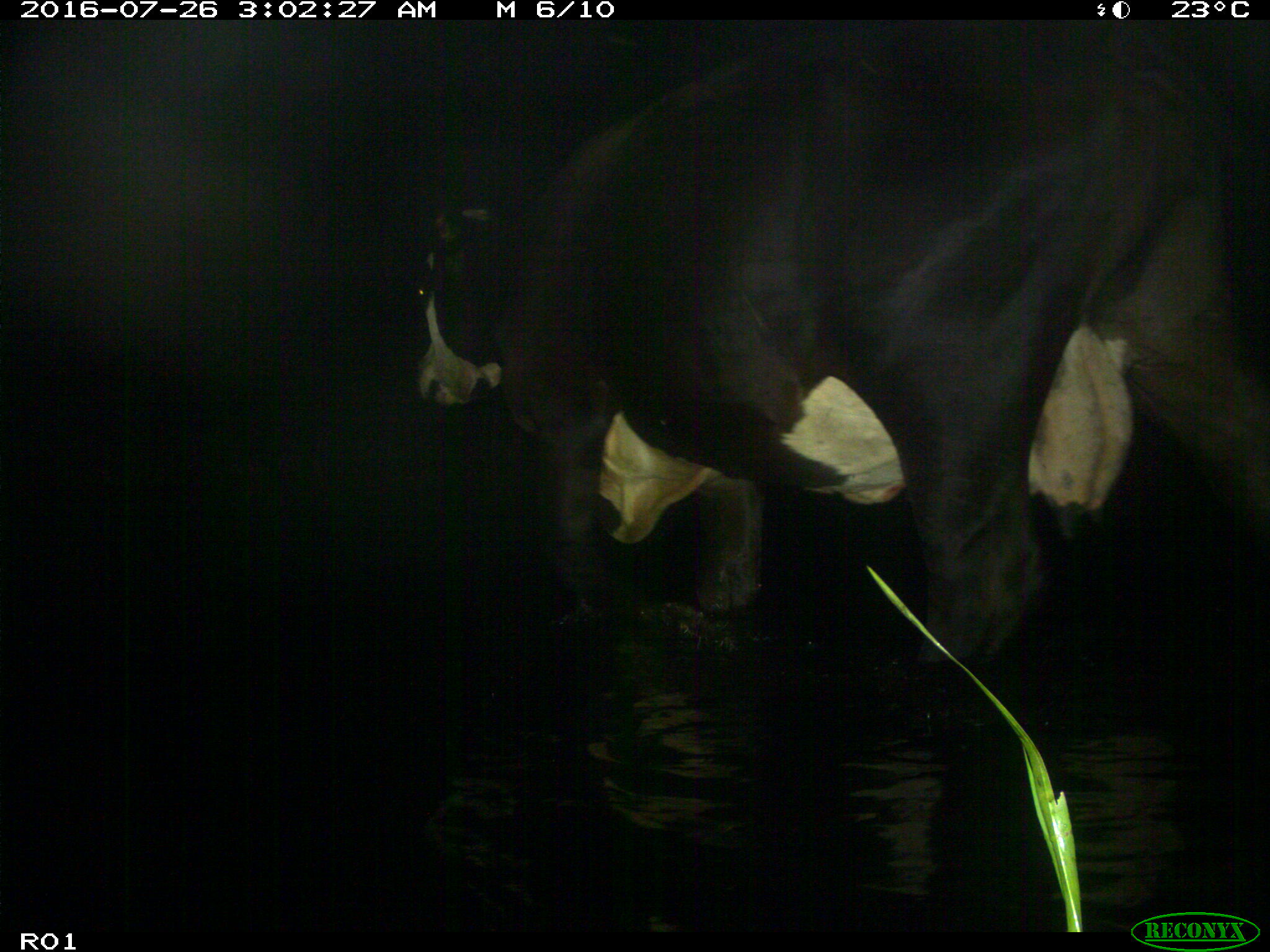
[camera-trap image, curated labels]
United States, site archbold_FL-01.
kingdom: Animalia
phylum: Chordata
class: Mammalia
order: Artiodactyla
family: Bovidae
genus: Bos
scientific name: Bos taurus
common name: domestic cow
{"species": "Bos taurus (domestic cow)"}